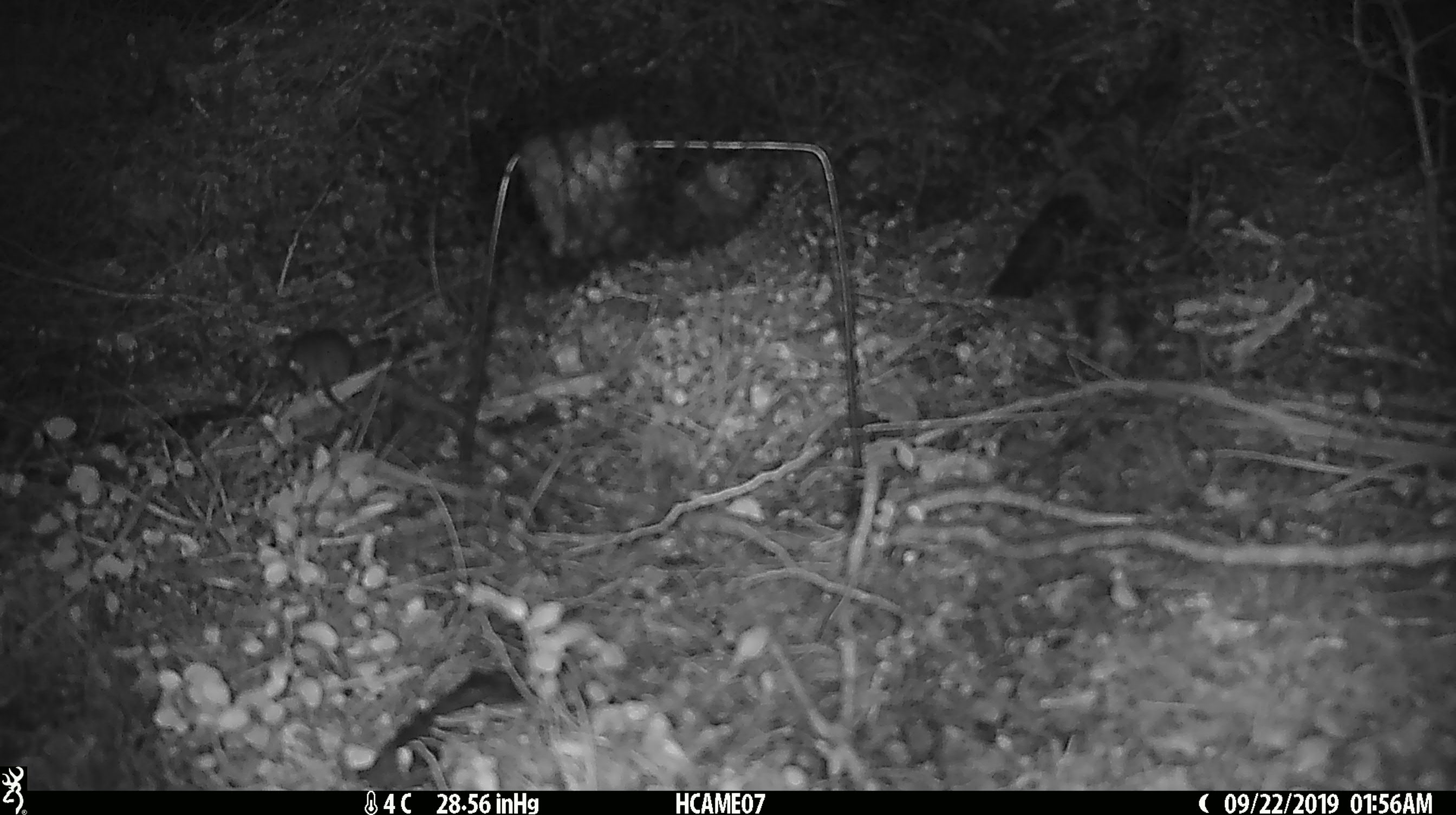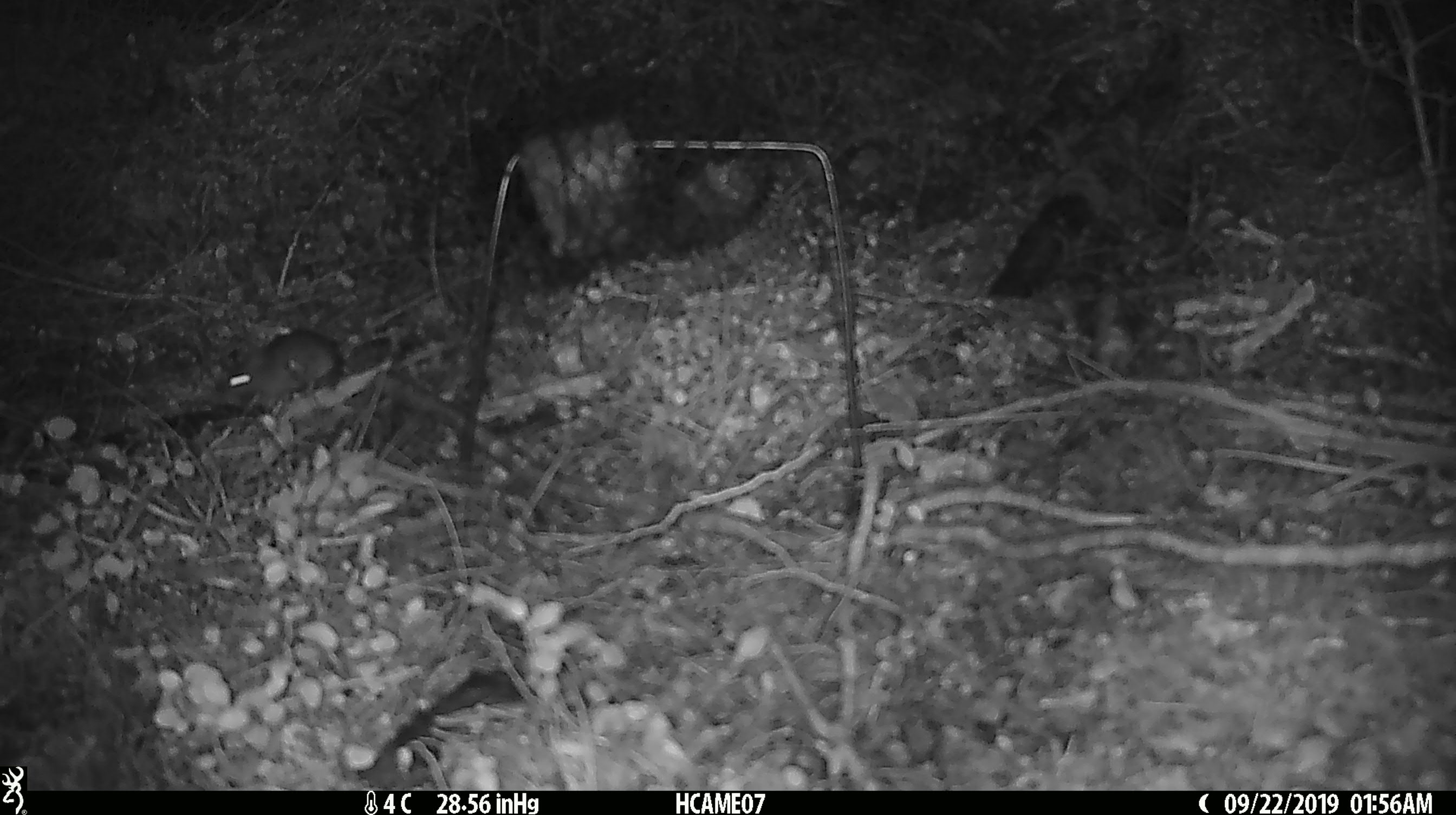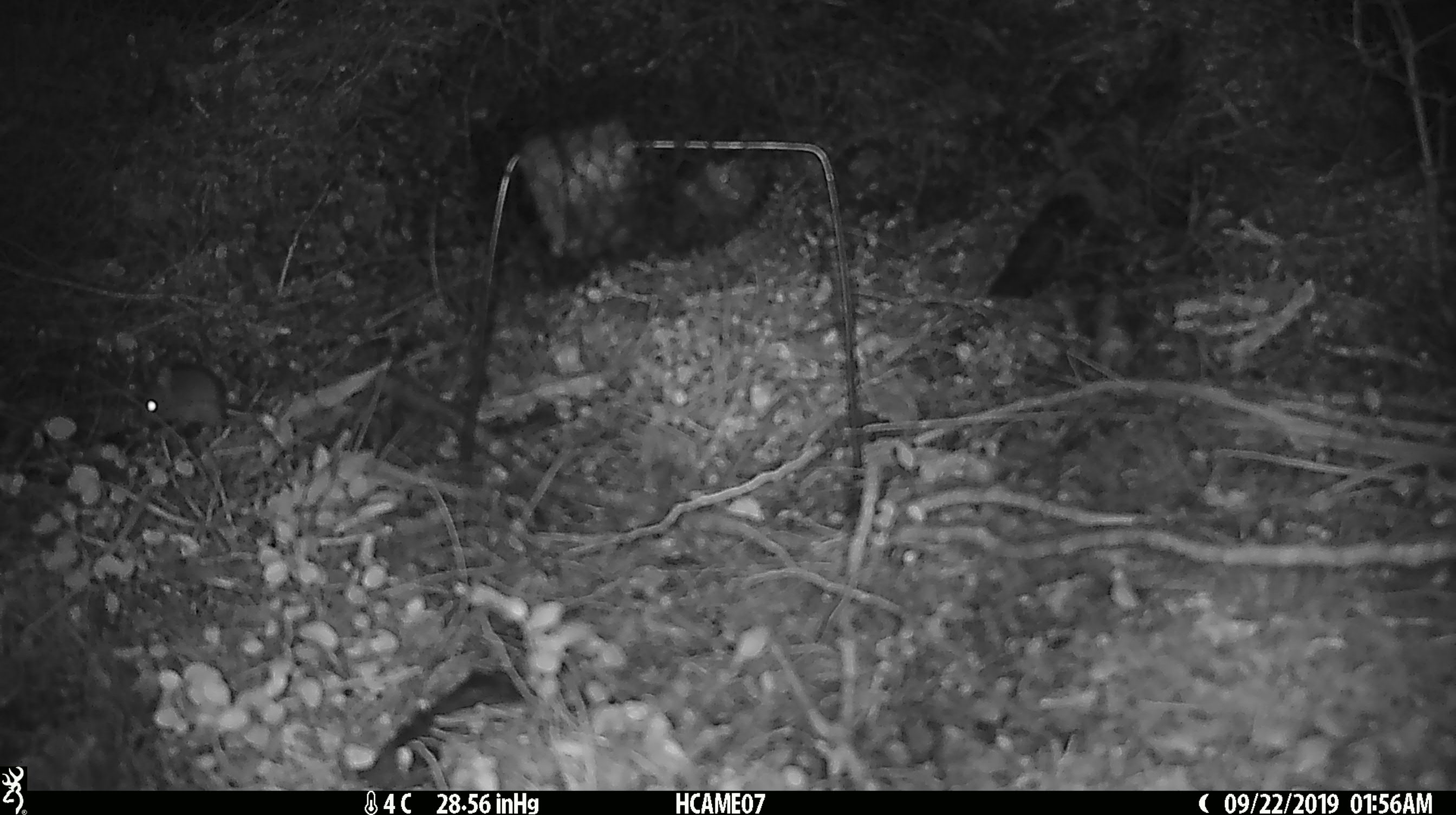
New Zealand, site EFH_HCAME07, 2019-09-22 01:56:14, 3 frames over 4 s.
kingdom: Animalia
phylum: Chordata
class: Mammalia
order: Rodentia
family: Muridae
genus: Mus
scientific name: Mus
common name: mouse